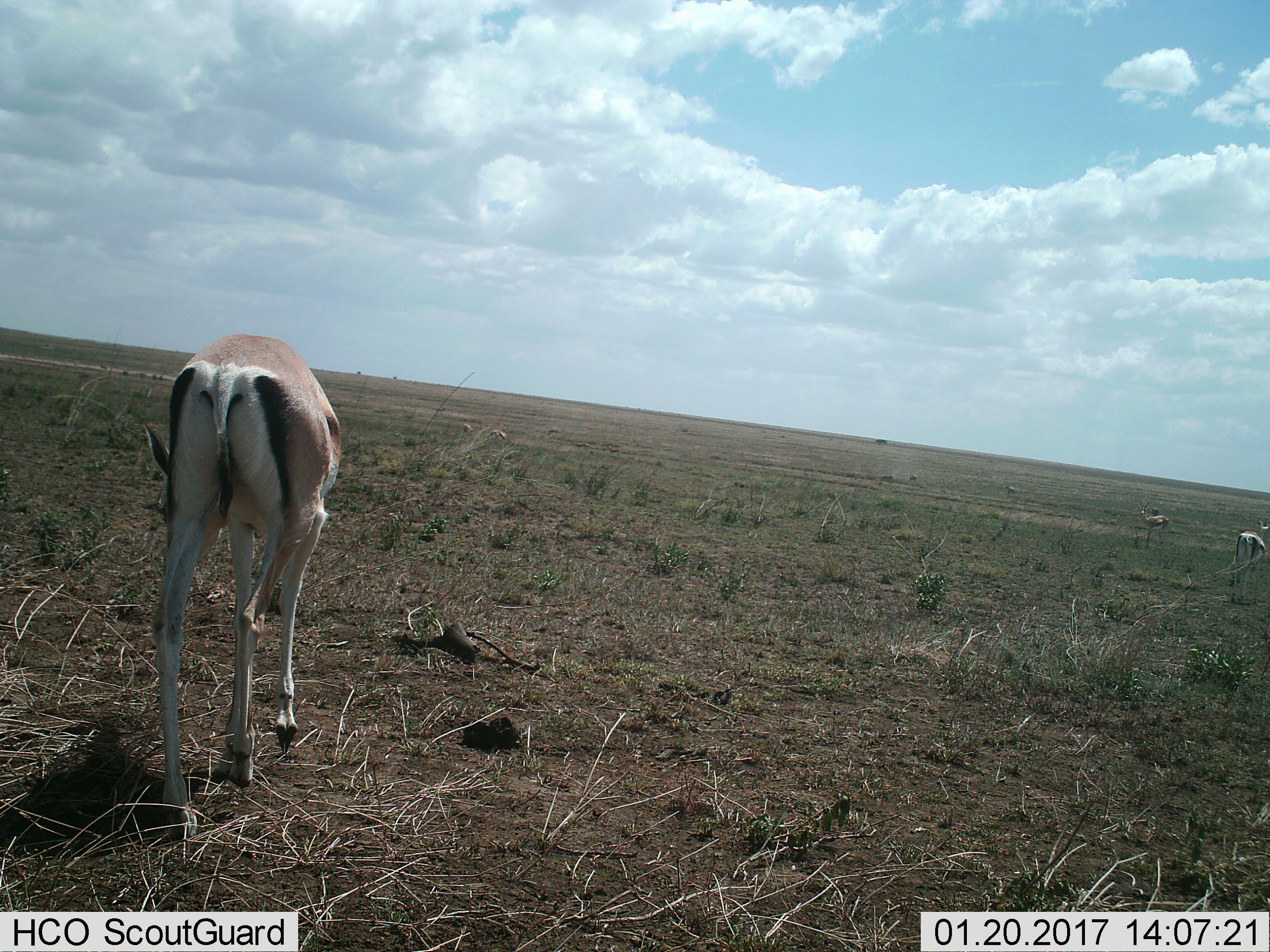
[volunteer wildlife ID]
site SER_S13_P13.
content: unidentified animal